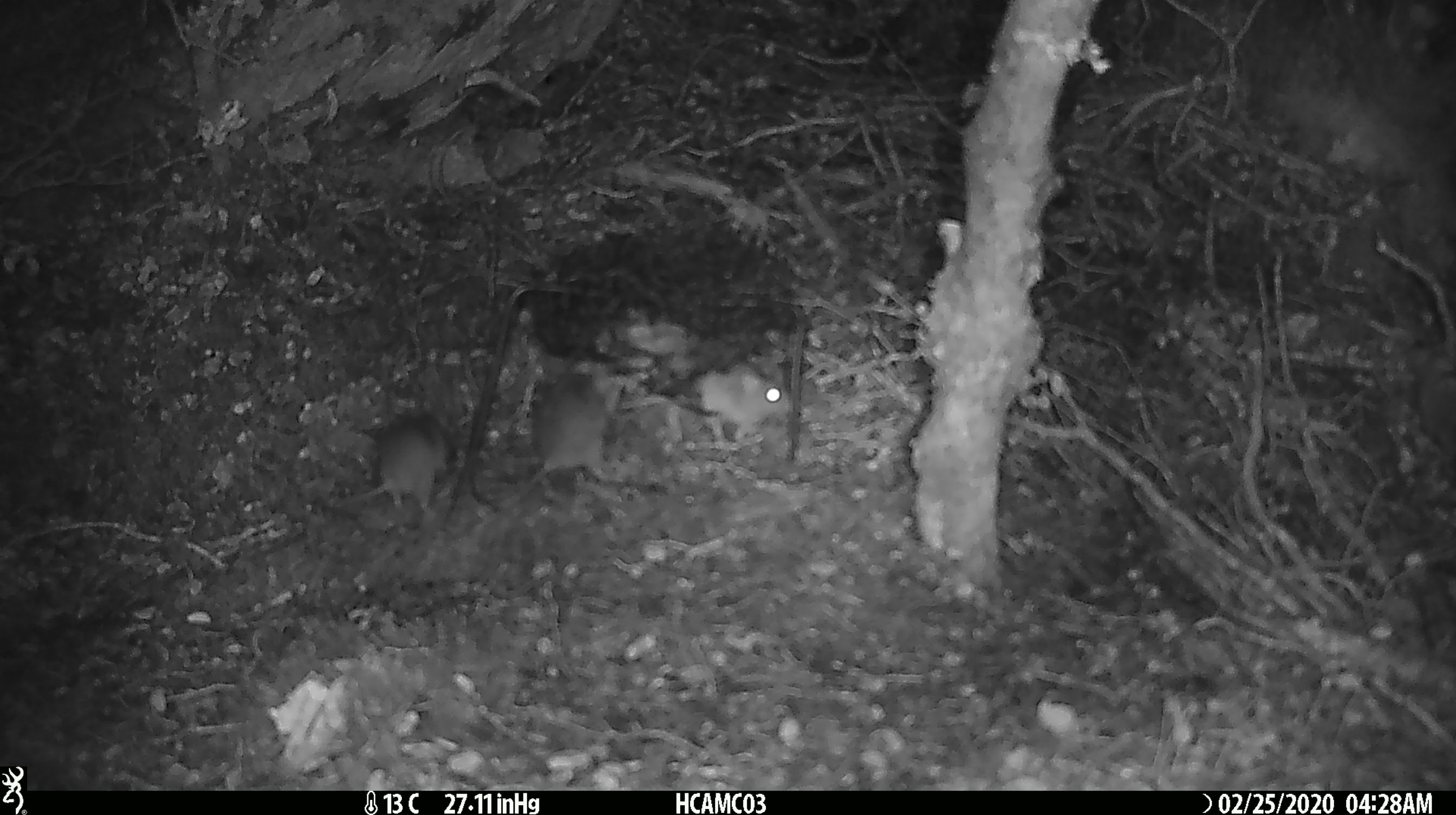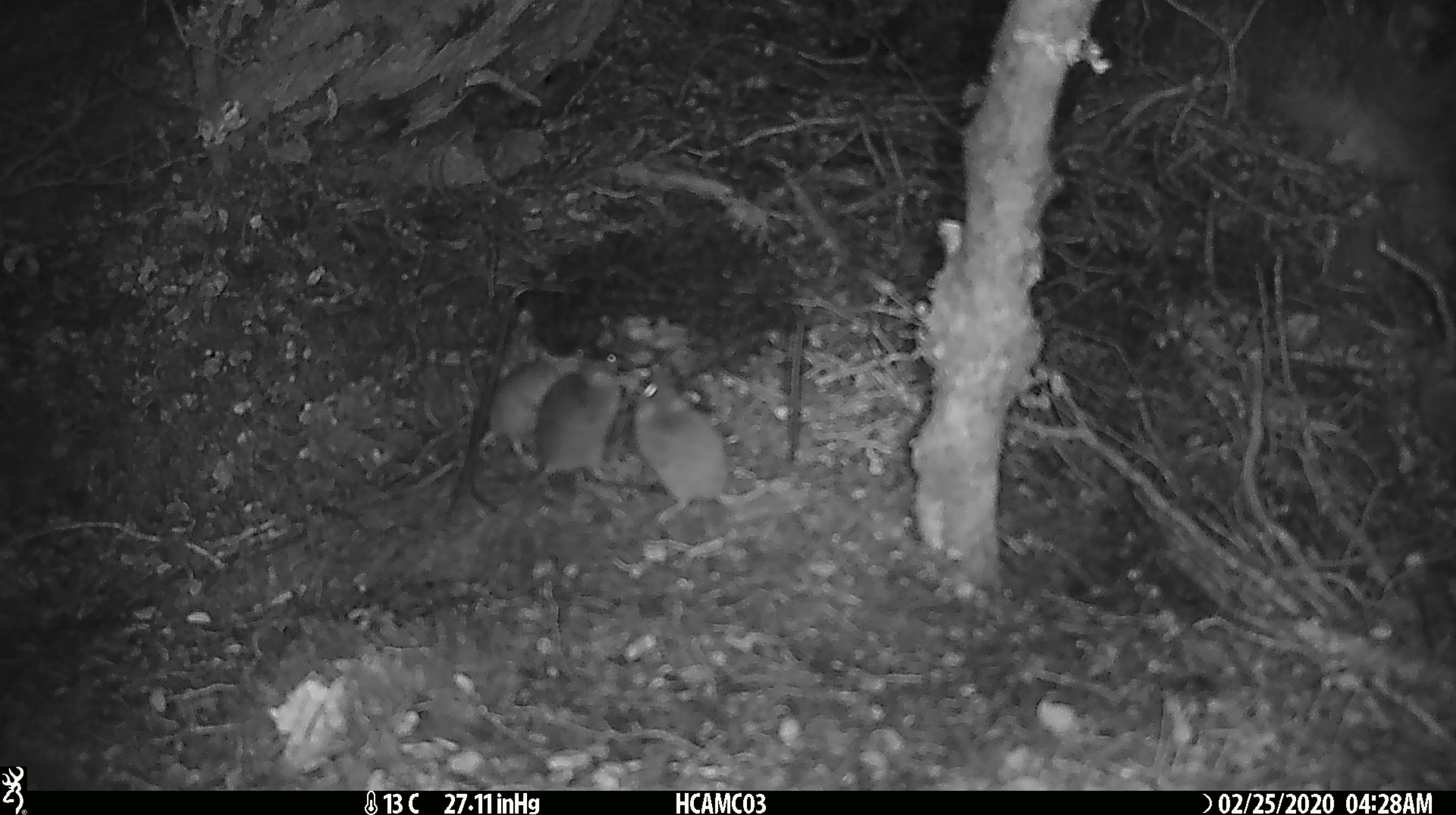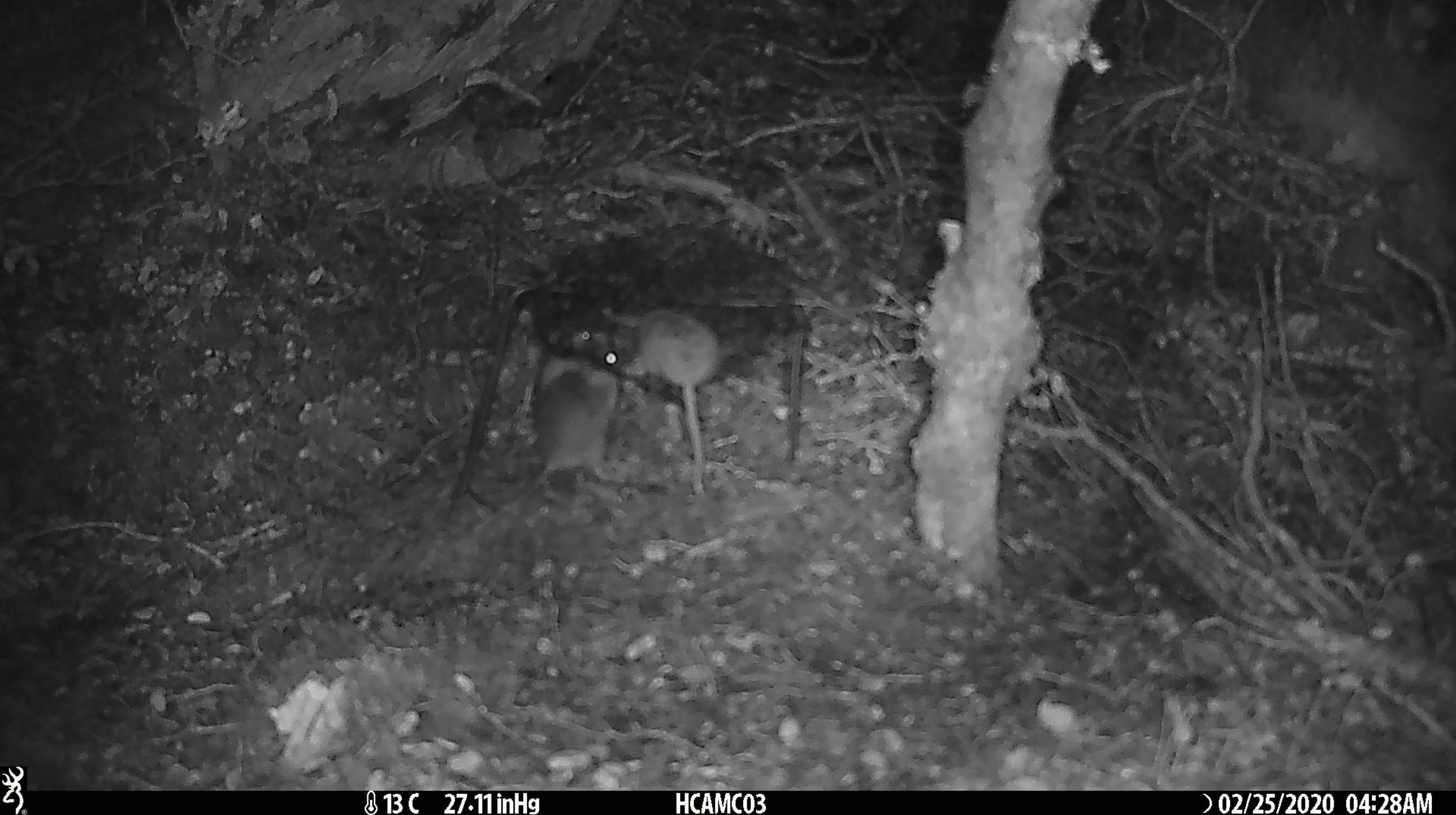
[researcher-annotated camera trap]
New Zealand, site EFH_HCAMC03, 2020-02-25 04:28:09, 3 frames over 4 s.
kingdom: Animalia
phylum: Chordata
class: Mammalia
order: Rodentia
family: Muridae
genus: Mus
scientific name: Mus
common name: mouse